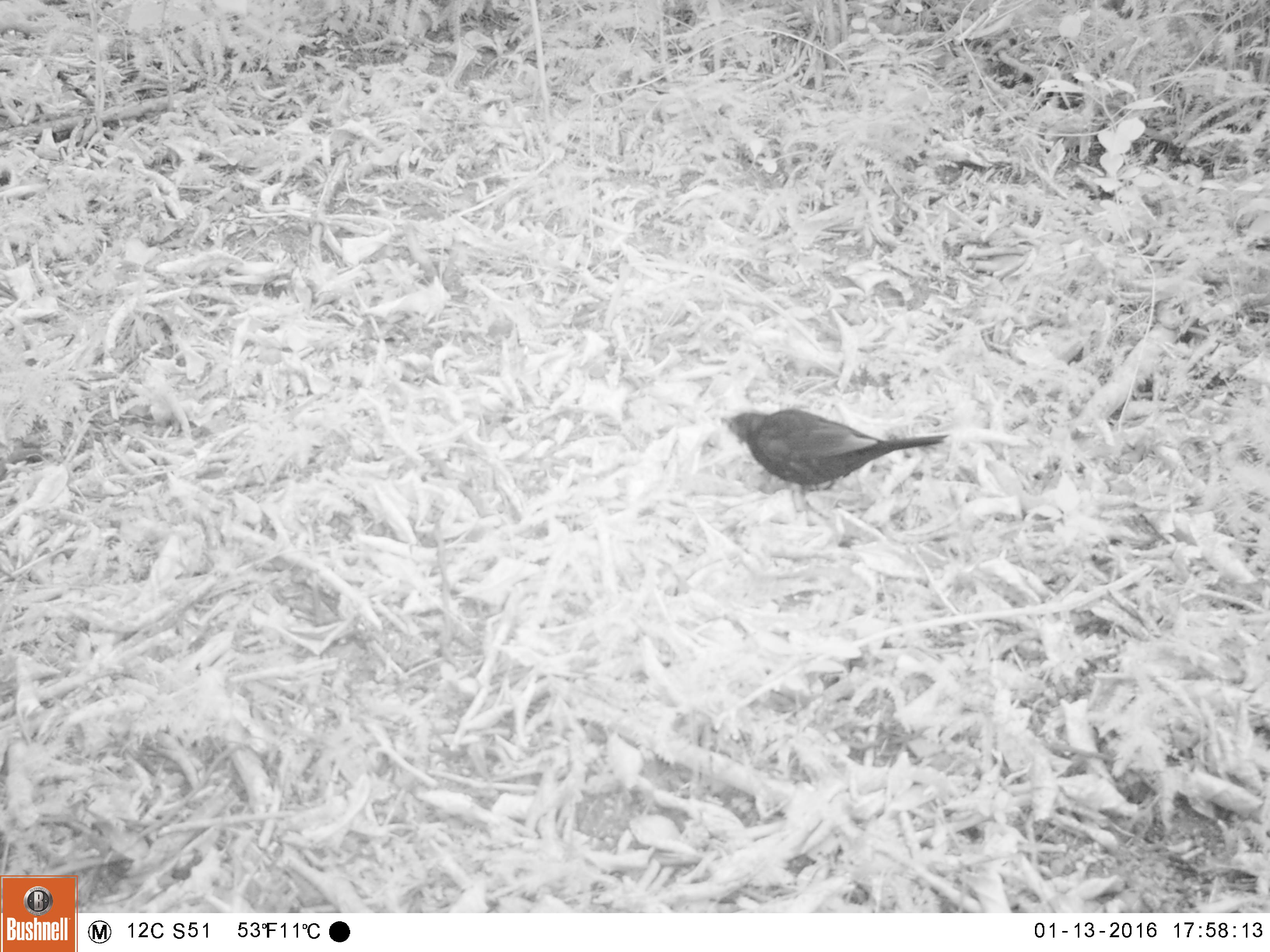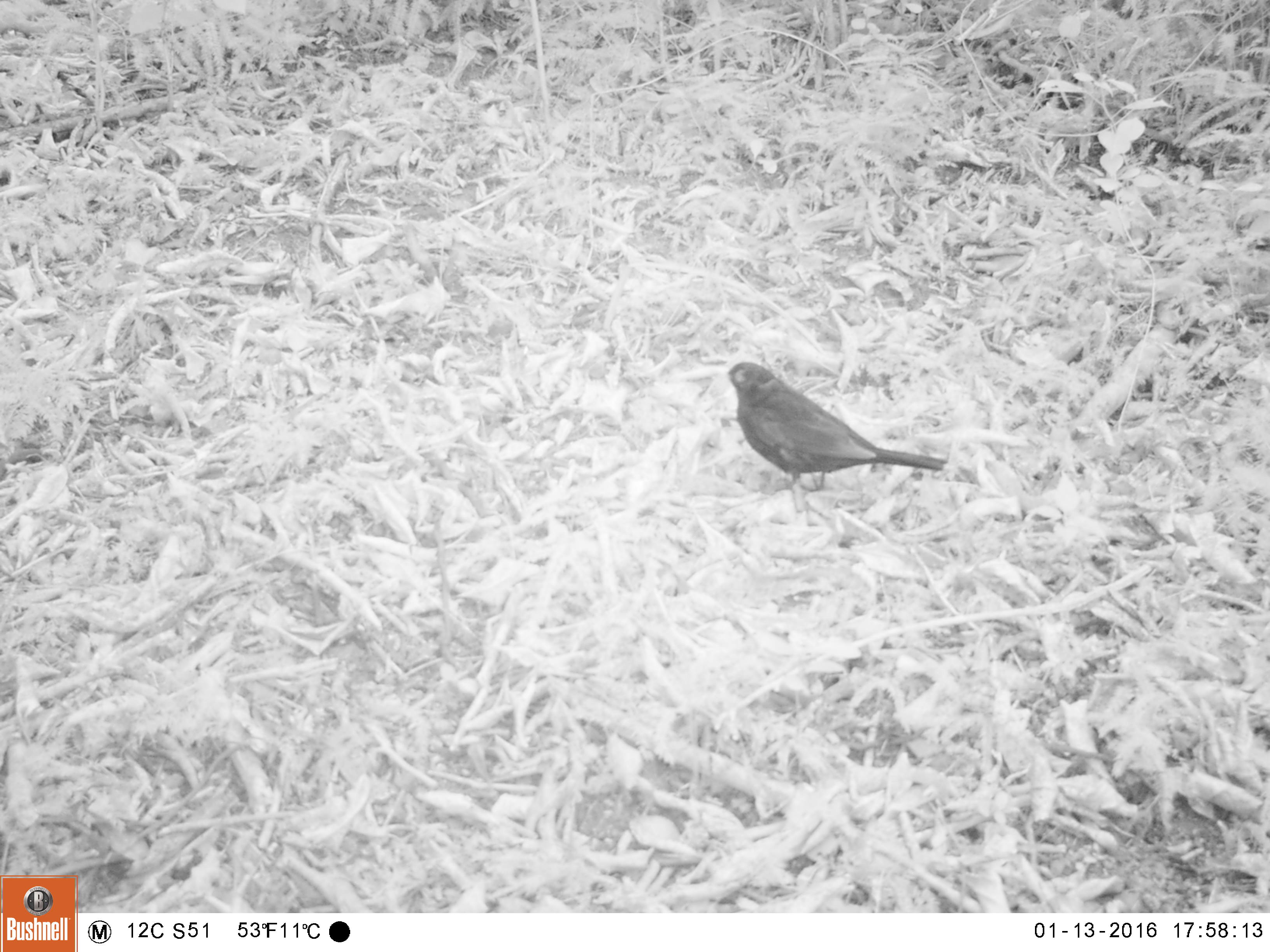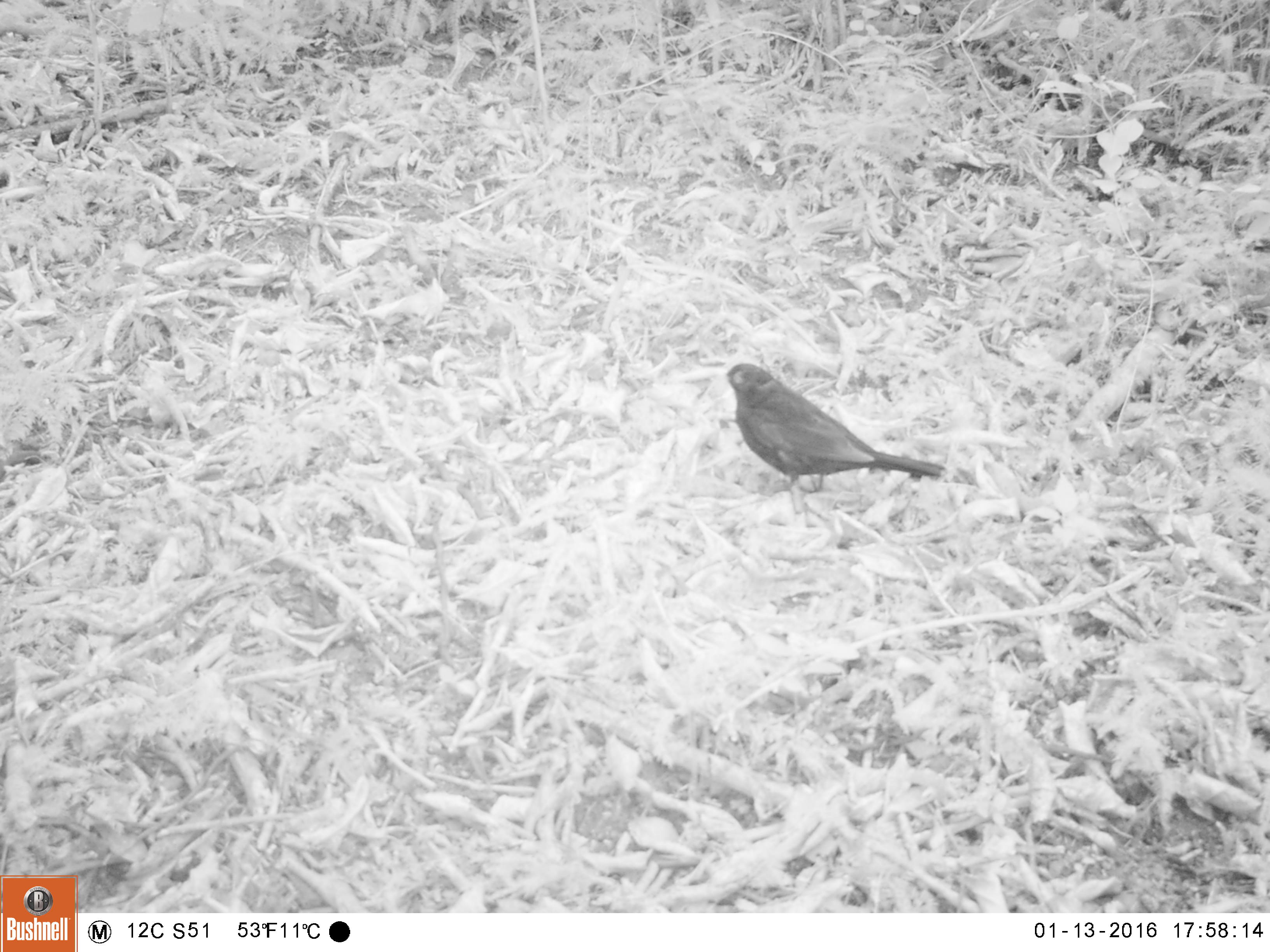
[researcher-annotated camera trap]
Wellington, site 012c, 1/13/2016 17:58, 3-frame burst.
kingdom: Animalia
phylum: Chordata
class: Aves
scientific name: Aves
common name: bird